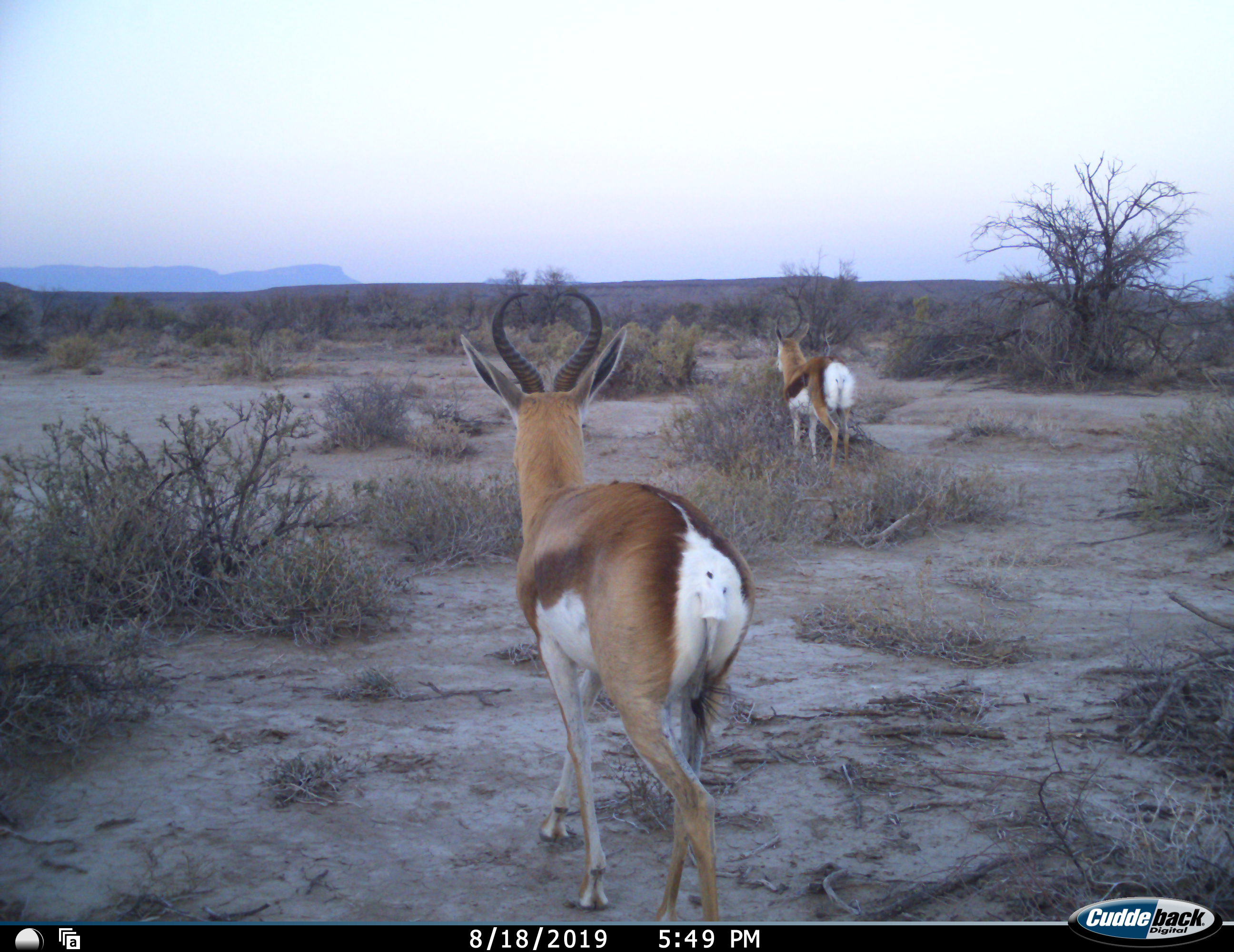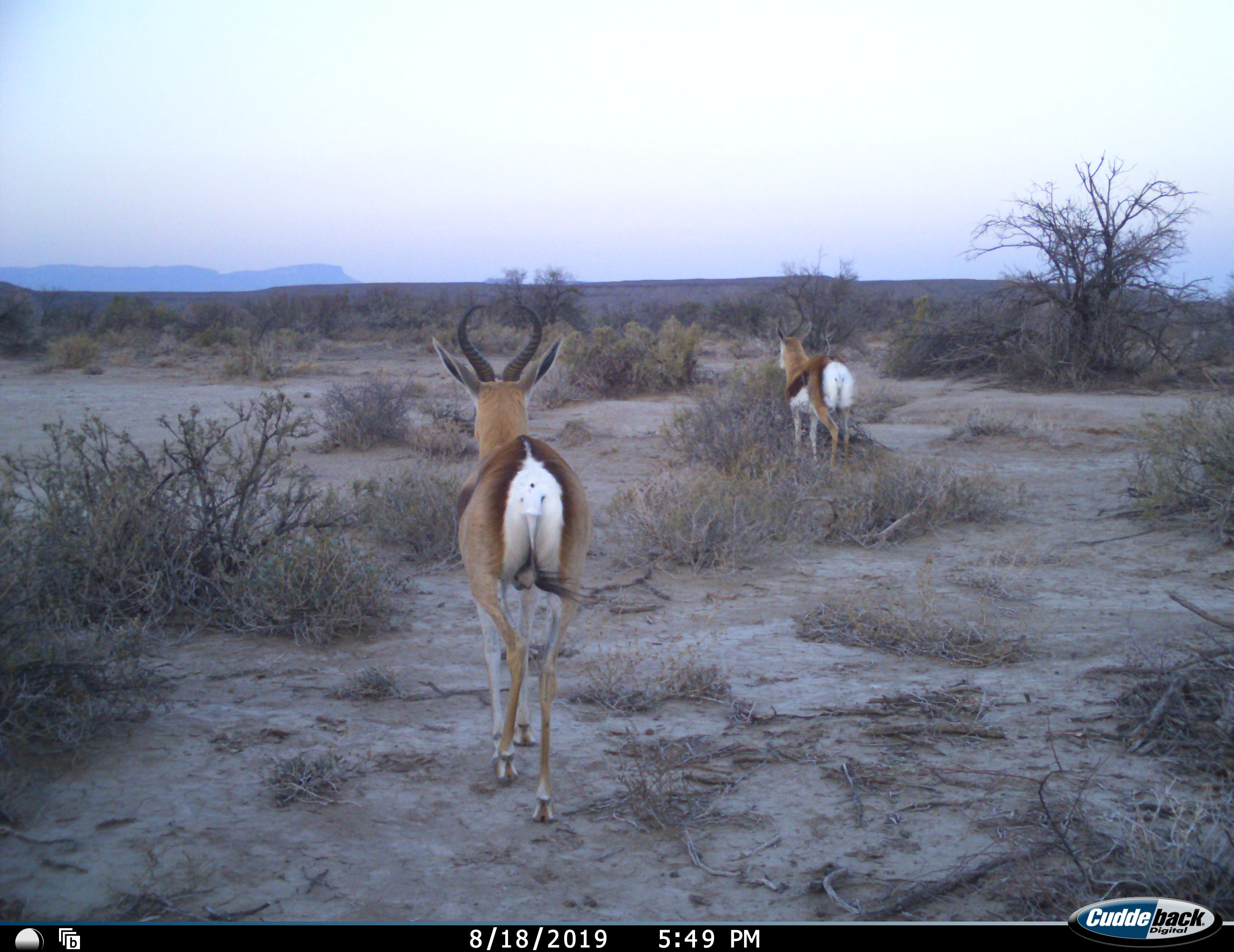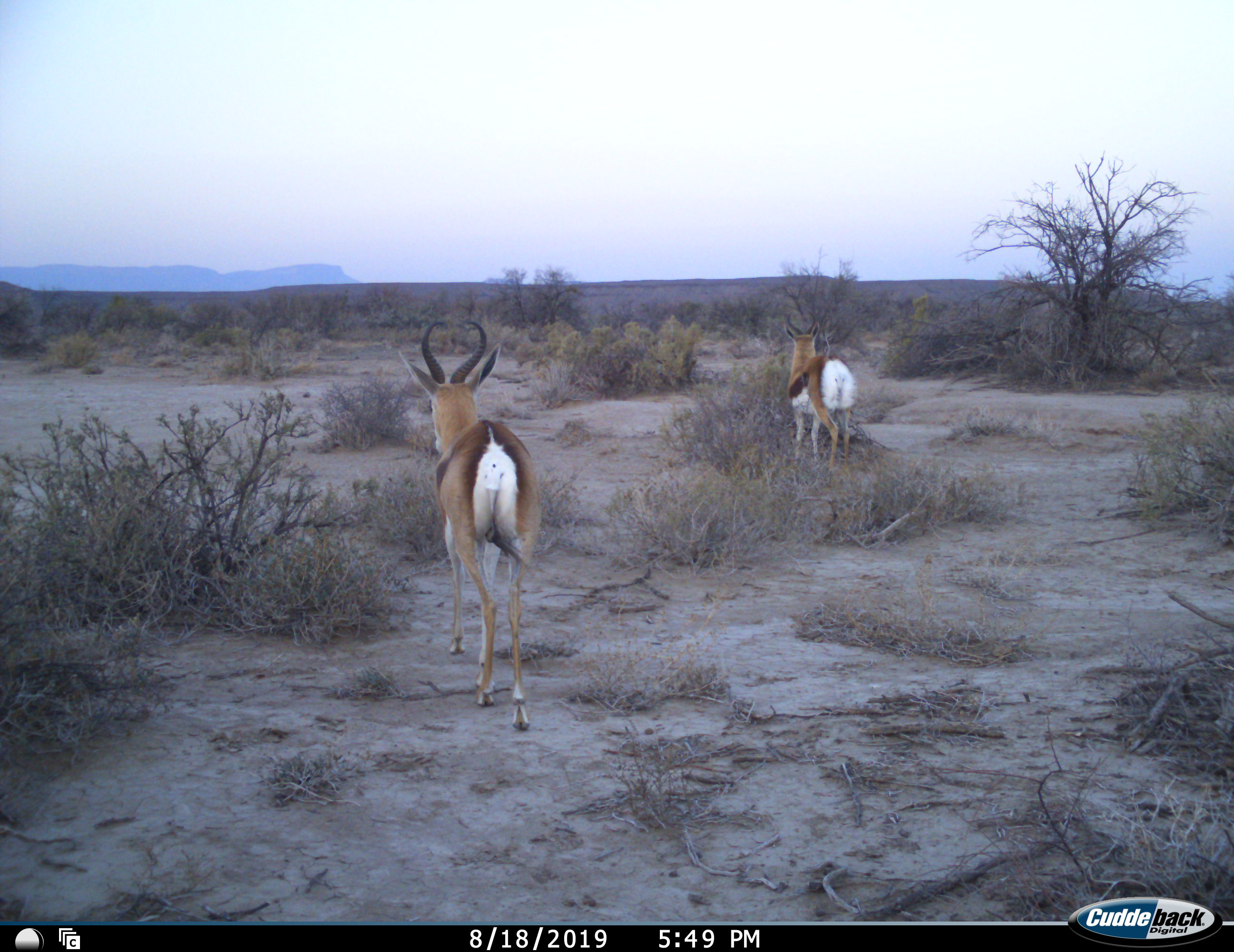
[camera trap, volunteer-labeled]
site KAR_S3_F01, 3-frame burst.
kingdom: Animalia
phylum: Chordata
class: Mammalia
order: Artiodactyla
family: Bovidae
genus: Antidorcas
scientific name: Antidorcas marsupialis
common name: springbok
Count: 2.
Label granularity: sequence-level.